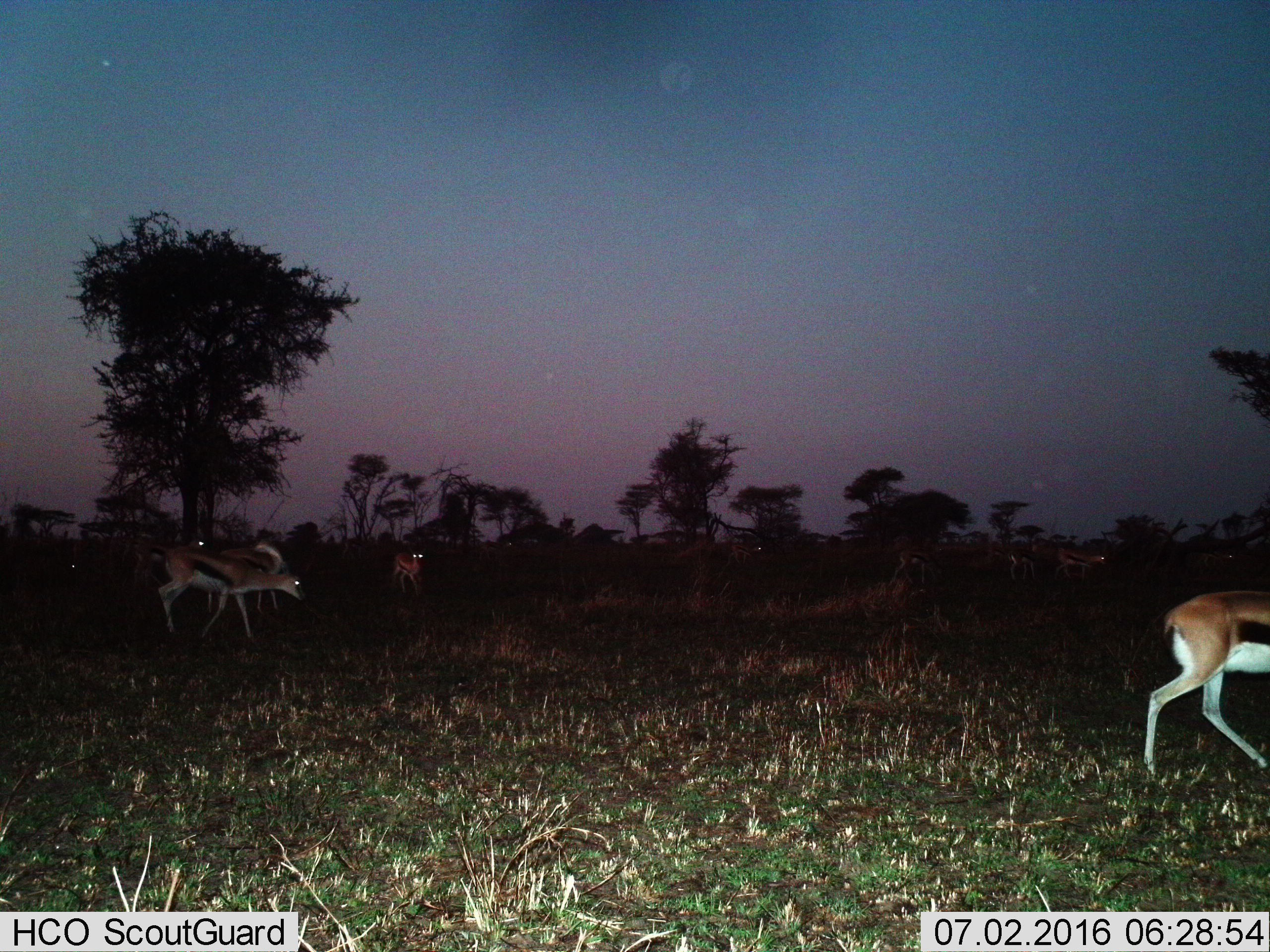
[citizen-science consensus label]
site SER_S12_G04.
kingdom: Animalia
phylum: Chordata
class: Mammalia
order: Artiodactyla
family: Bovidae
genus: Eudorcas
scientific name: Eudorcas thomsonii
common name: thomson's gazelle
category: gazellethomsons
Gazellethomsons (thomson's gazelle) (Eudorcas thomsonii), count 9. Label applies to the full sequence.